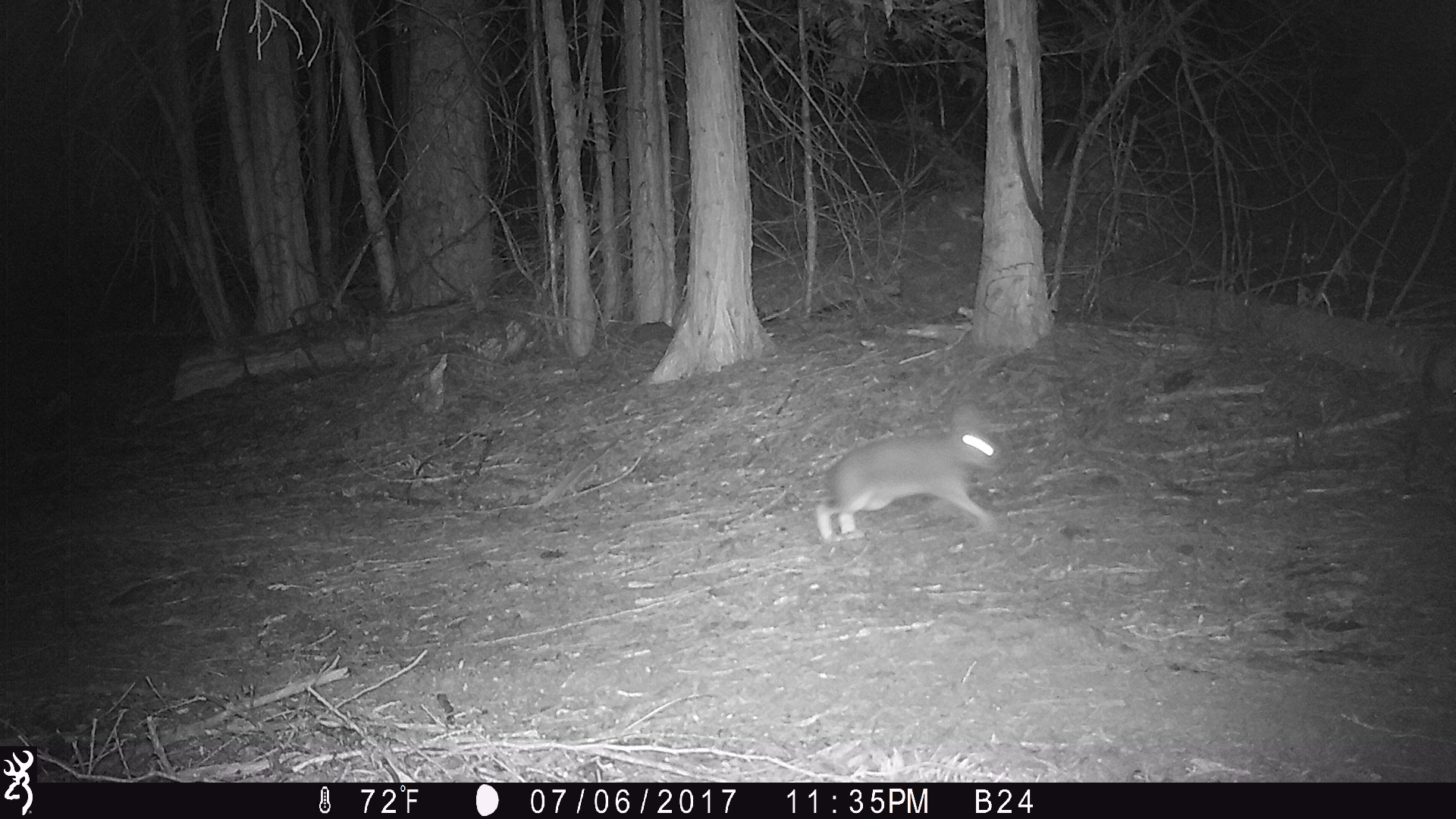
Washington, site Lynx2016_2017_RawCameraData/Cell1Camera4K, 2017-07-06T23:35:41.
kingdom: Animalia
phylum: Chordata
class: Mammalia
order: Lagomorpha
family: Leporidae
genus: Lepus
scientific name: Lepus americanus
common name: snowshoe hare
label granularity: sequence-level